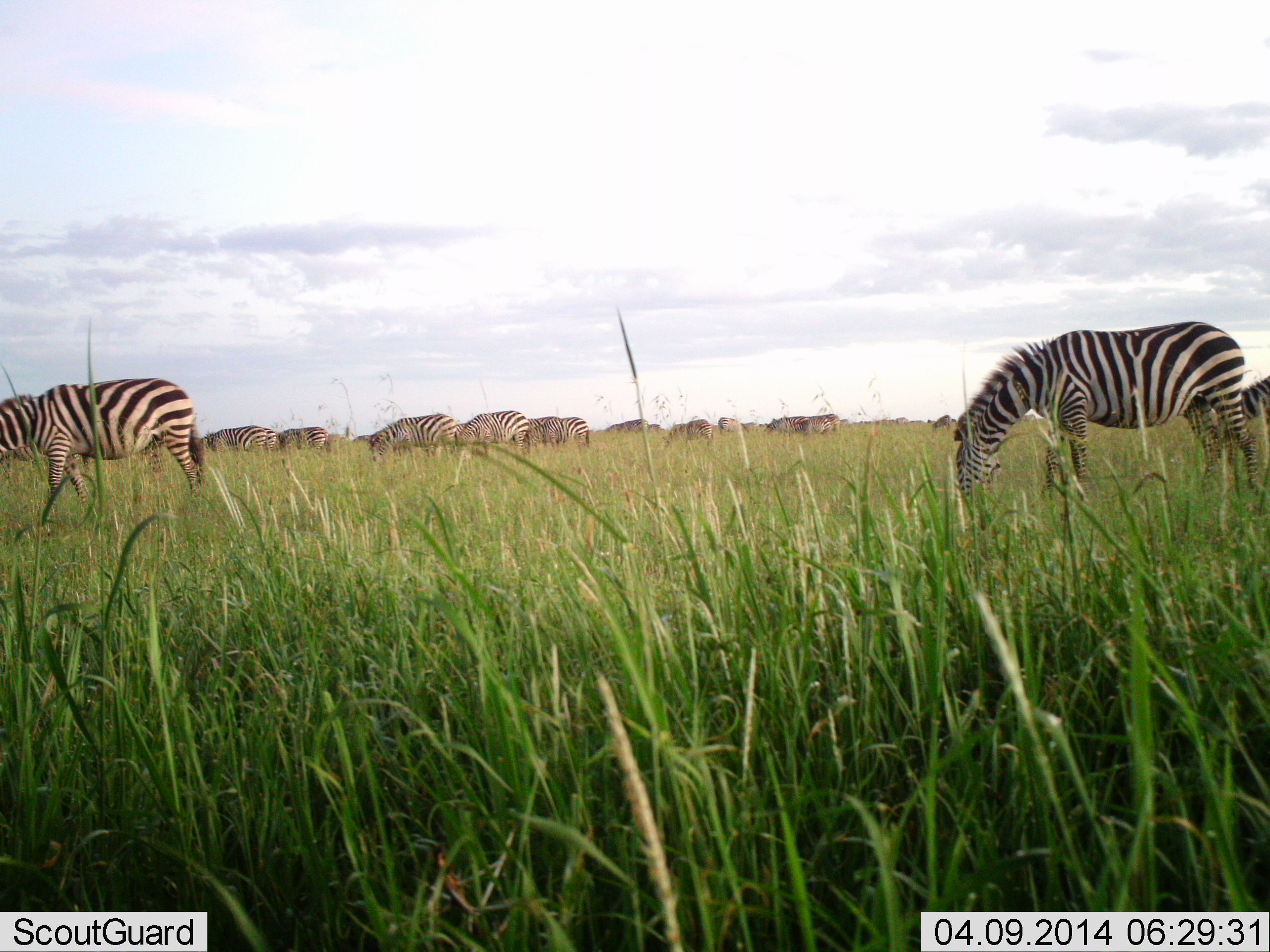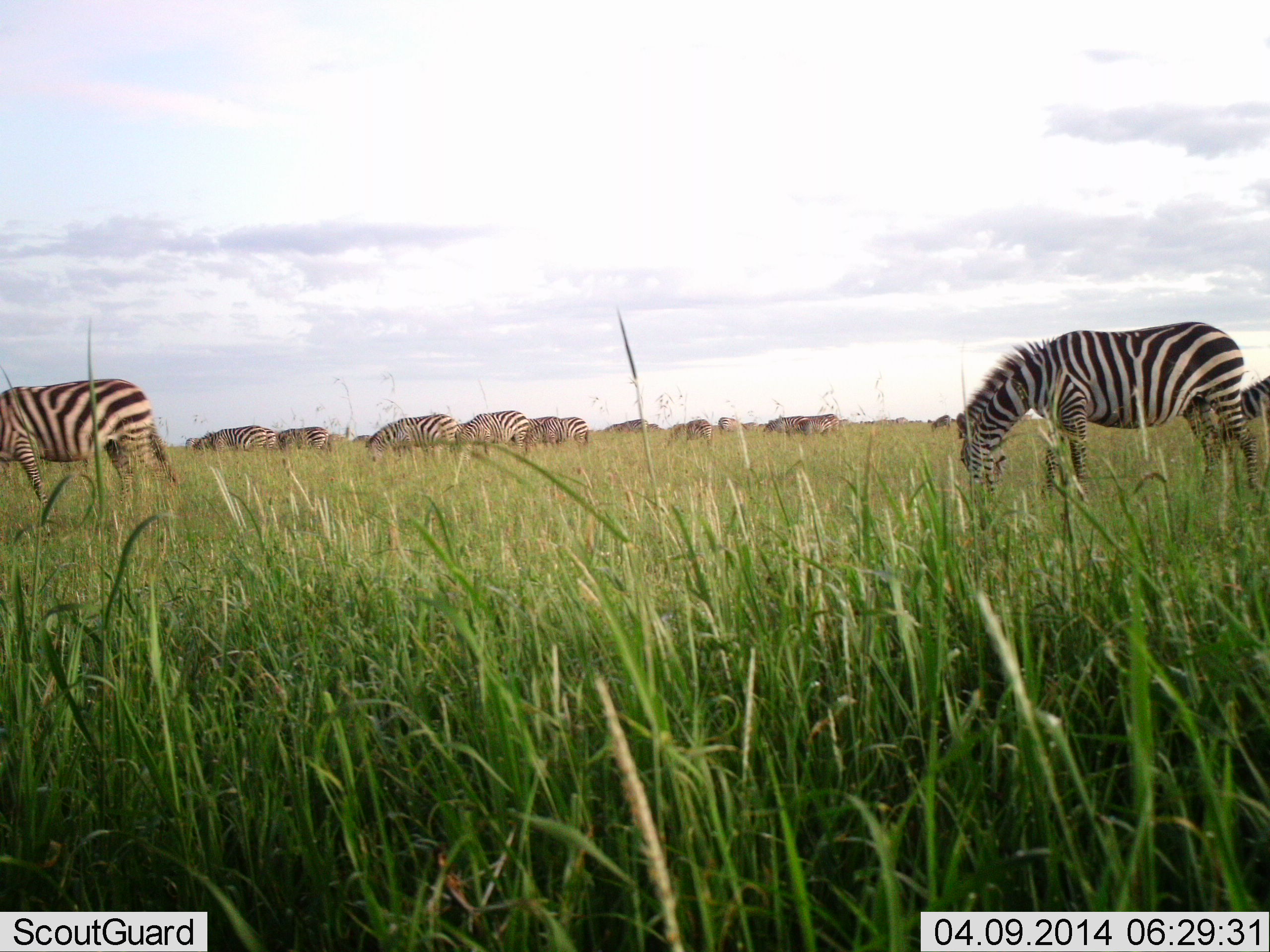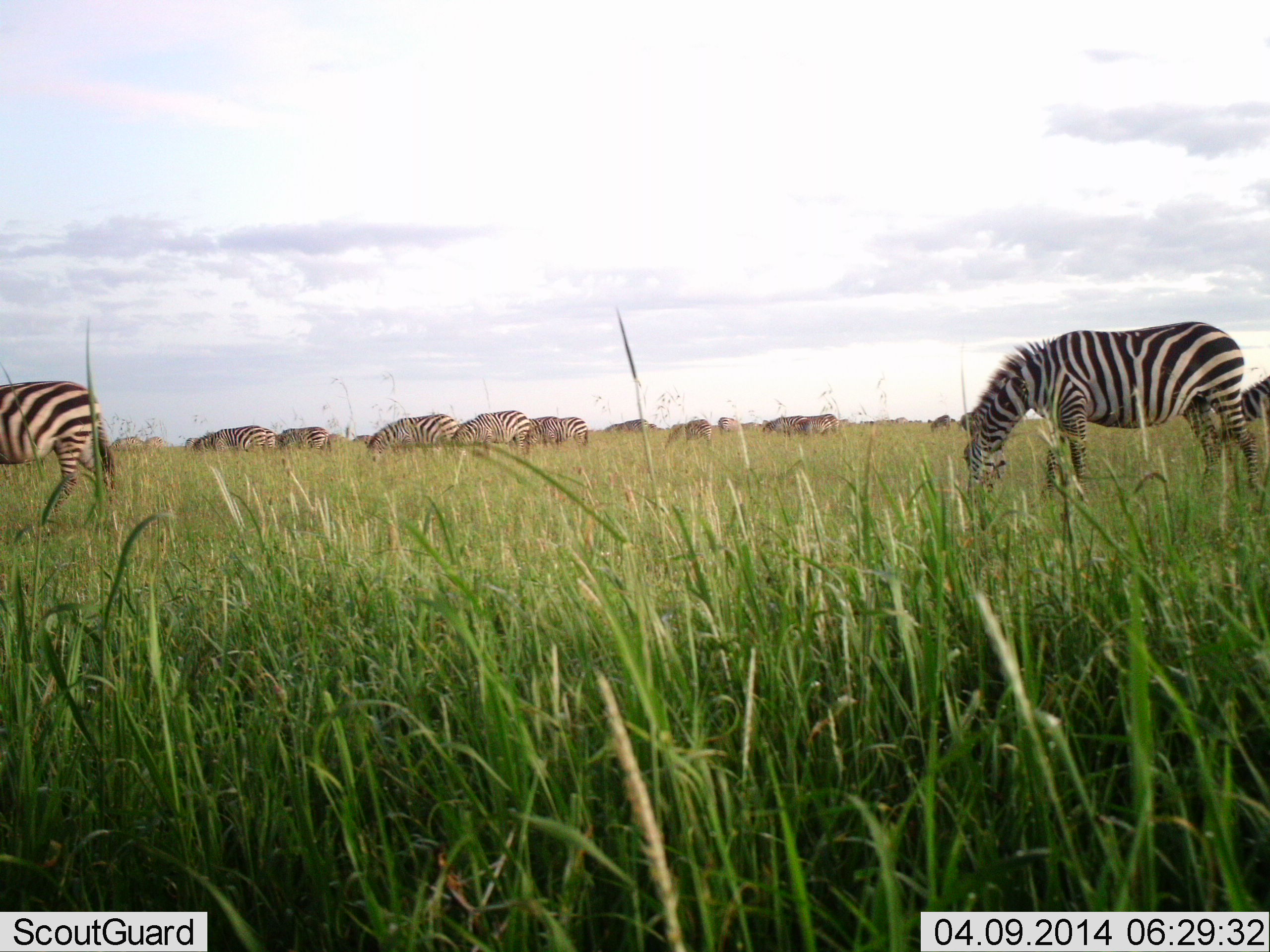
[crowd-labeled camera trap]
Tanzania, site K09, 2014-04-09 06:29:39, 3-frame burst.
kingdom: Animalia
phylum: Chordata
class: Mammalia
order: Perissodactyla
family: Equidae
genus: Equus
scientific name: Equus quagga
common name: plains zebra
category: zebra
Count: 11-50.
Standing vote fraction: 60%.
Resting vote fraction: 10%.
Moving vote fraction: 60%.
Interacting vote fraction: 10%.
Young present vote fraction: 0%.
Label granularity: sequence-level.